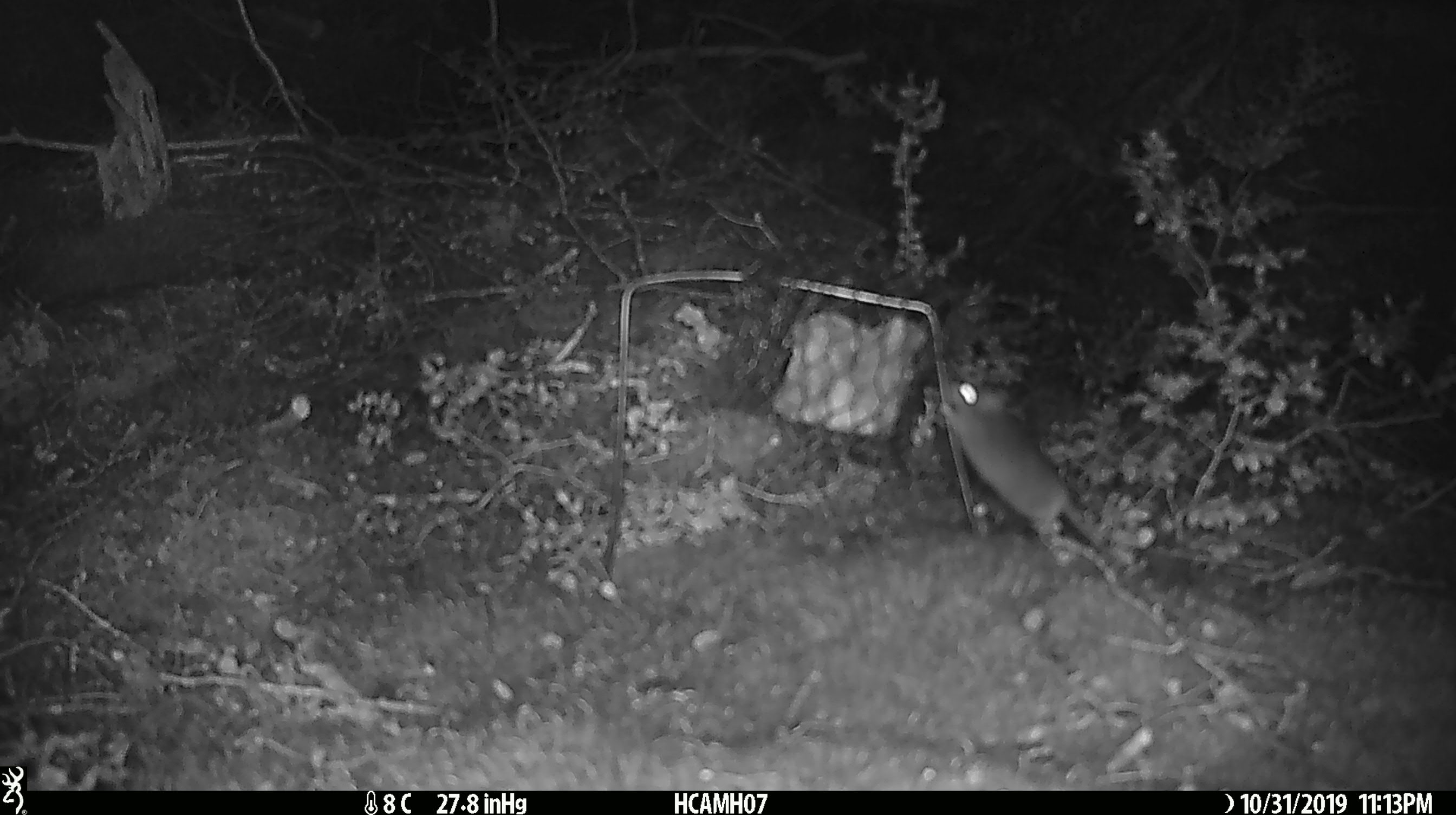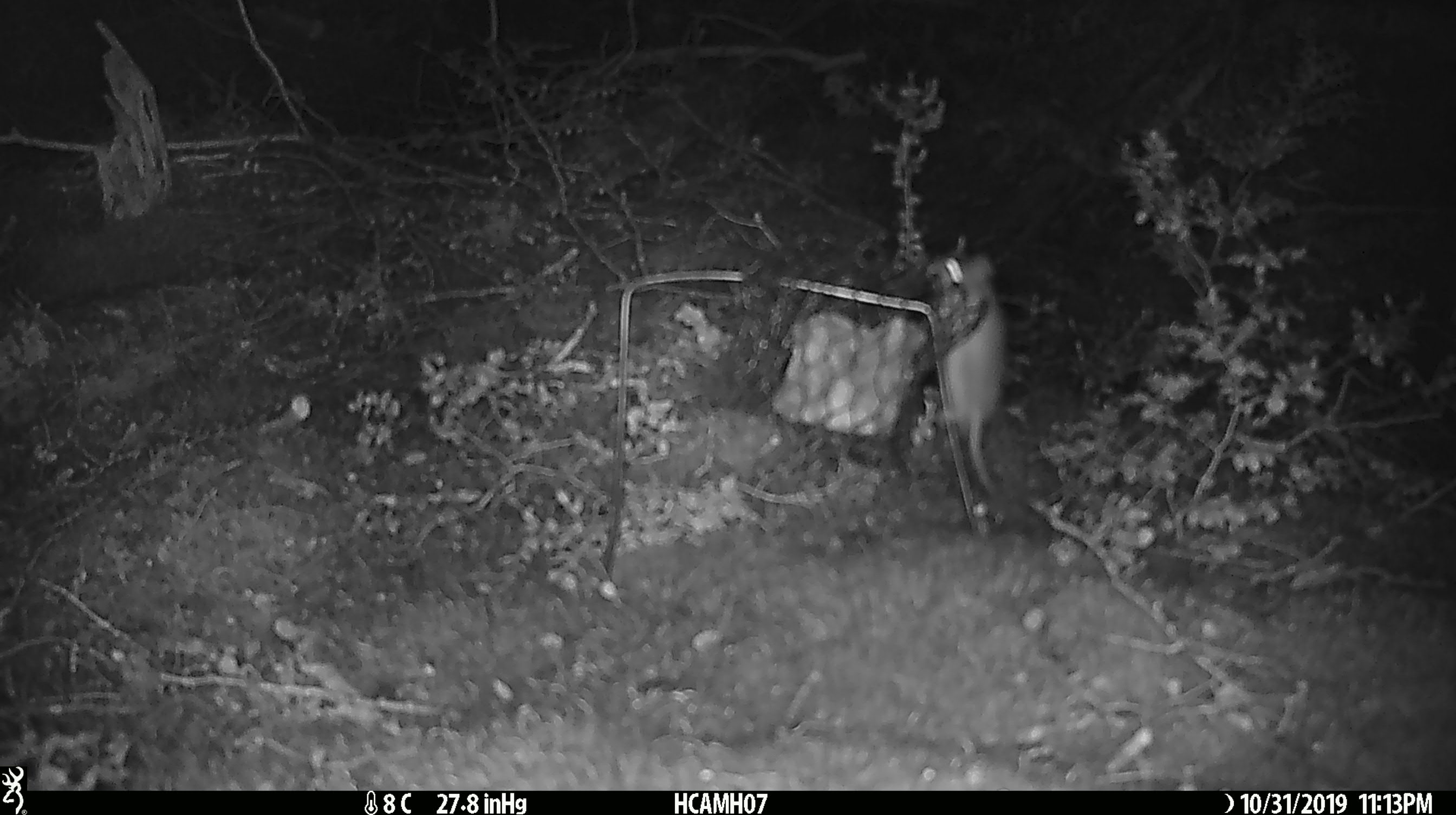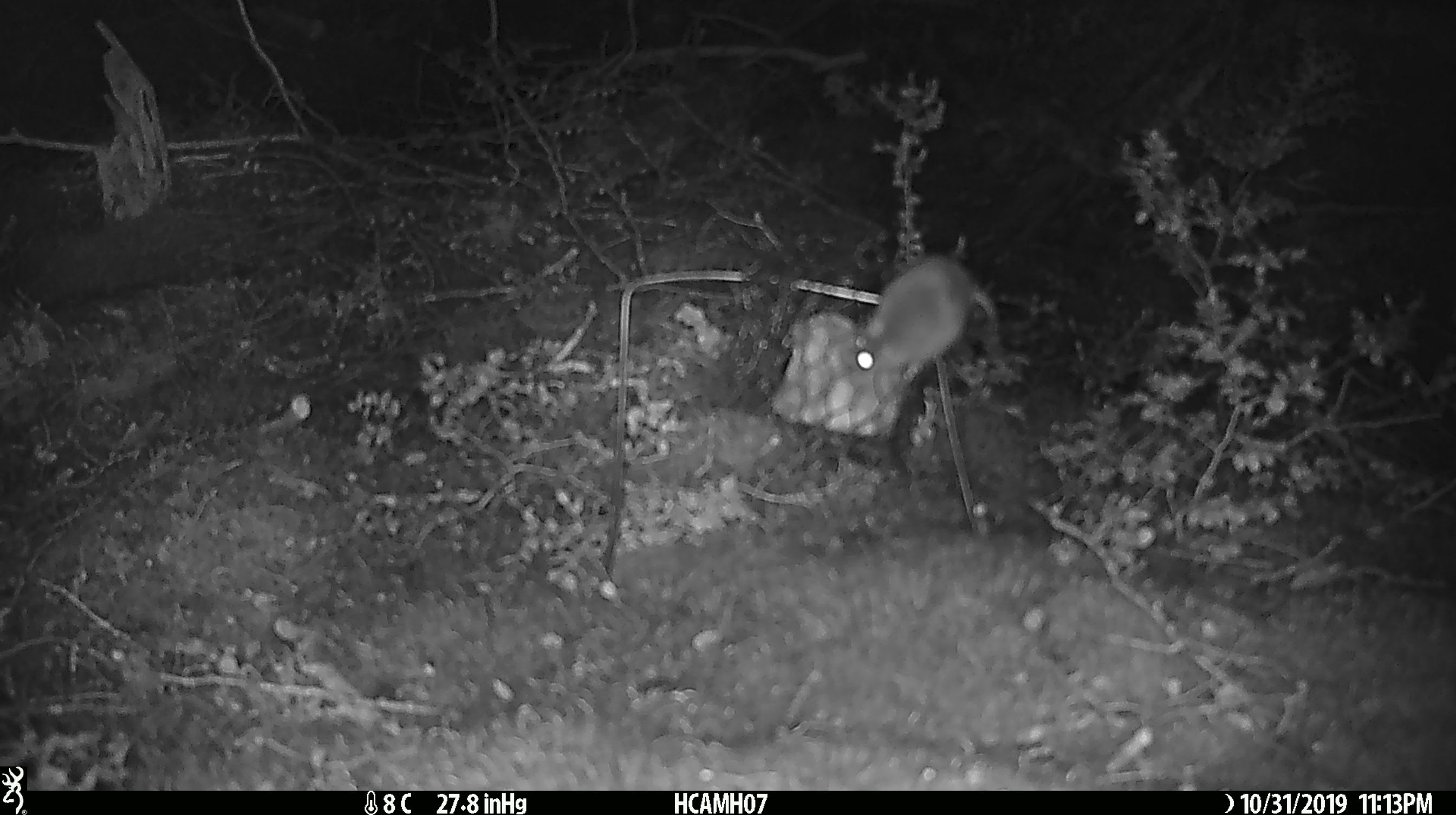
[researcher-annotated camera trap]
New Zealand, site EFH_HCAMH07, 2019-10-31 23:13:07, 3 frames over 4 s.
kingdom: Animalia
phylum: Chordata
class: Mammalia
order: Rodentia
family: Muridae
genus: Mus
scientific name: Mus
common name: mouse